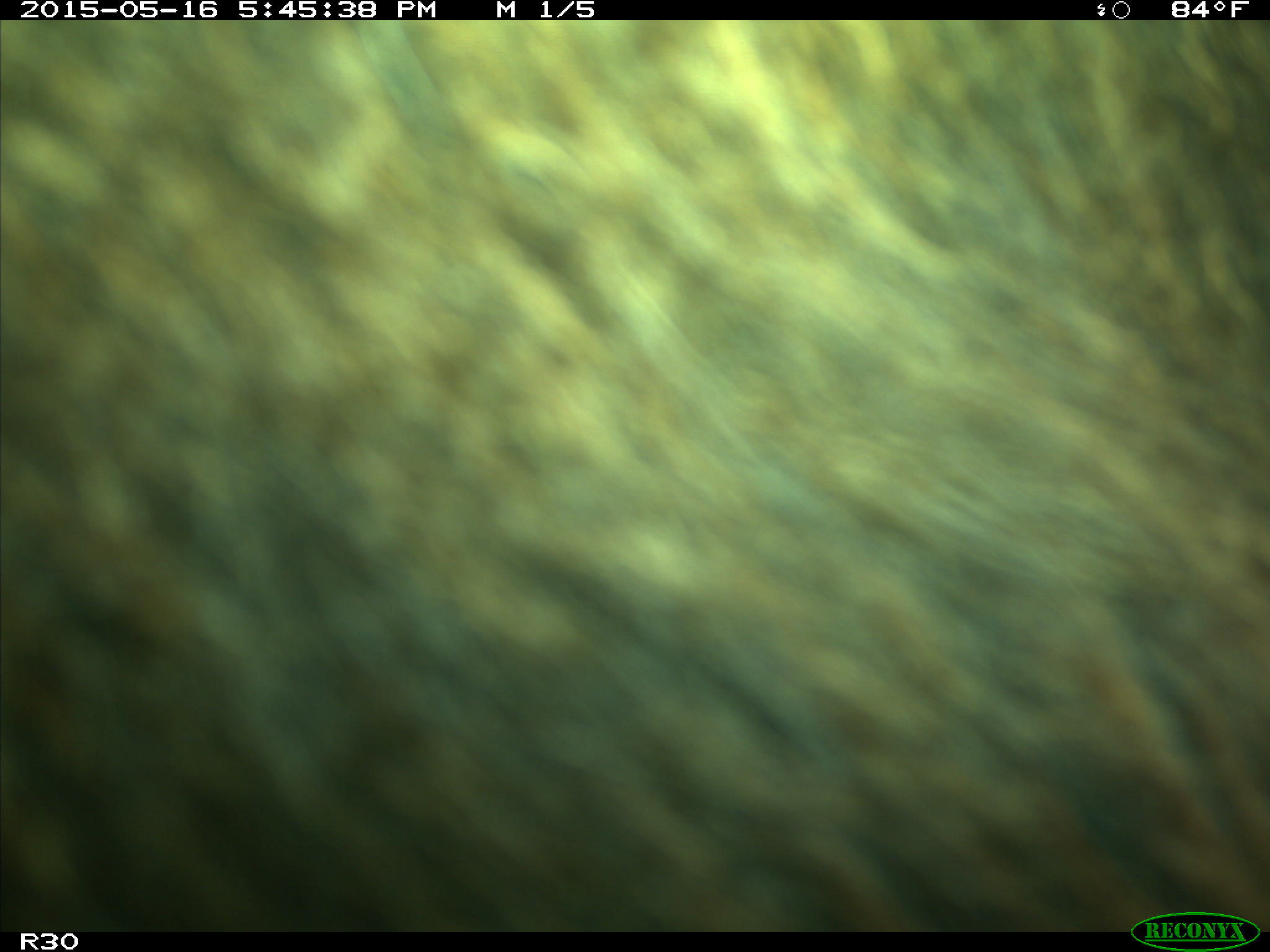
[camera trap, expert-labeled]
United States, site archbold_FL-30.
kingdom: Animalia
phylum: Chordata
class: Mammalia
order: Artiodactyla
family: Bovidae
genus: Bos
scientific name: Bos taurus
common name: domestic cow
Bos taurus (domestic cow).